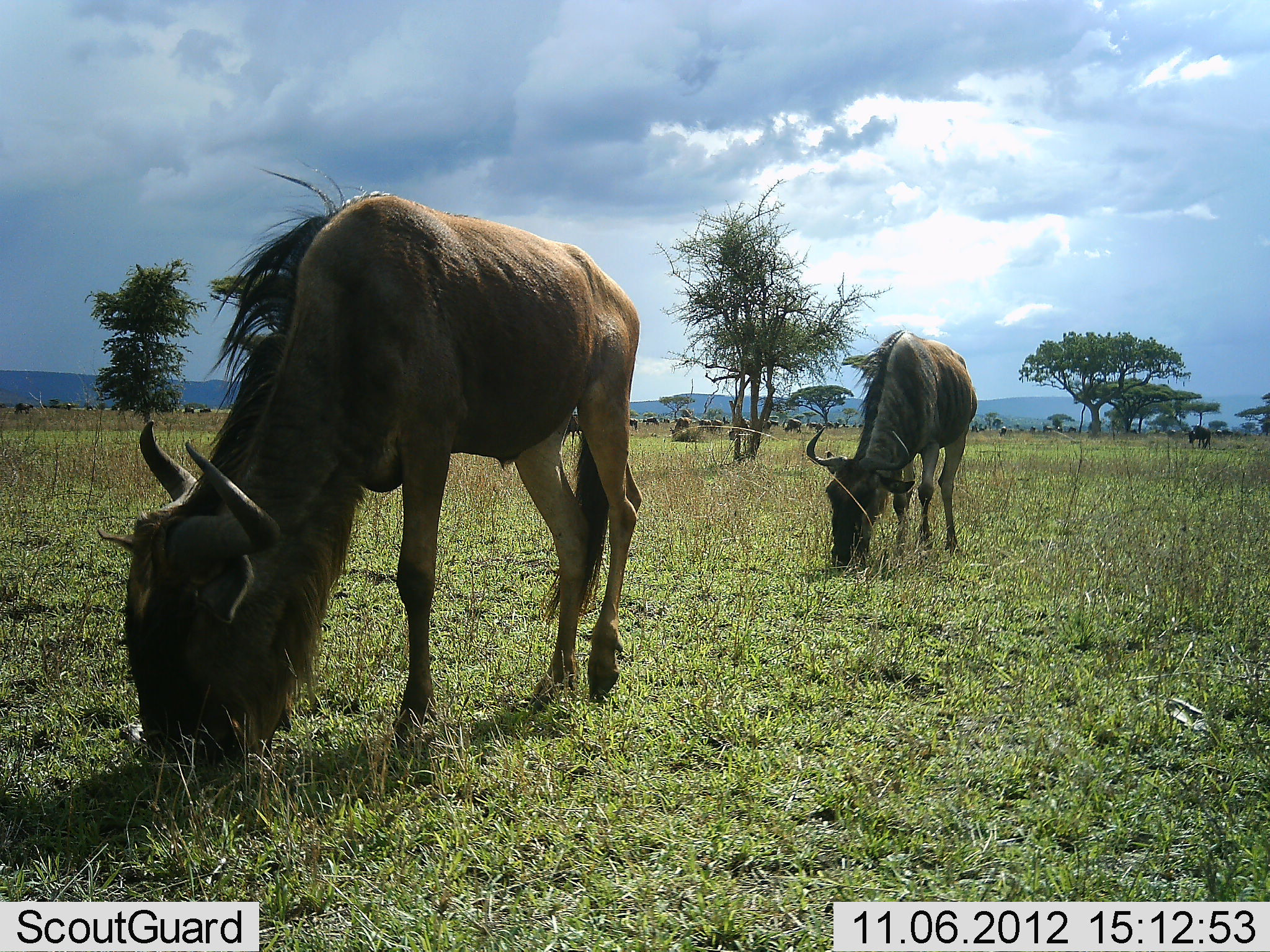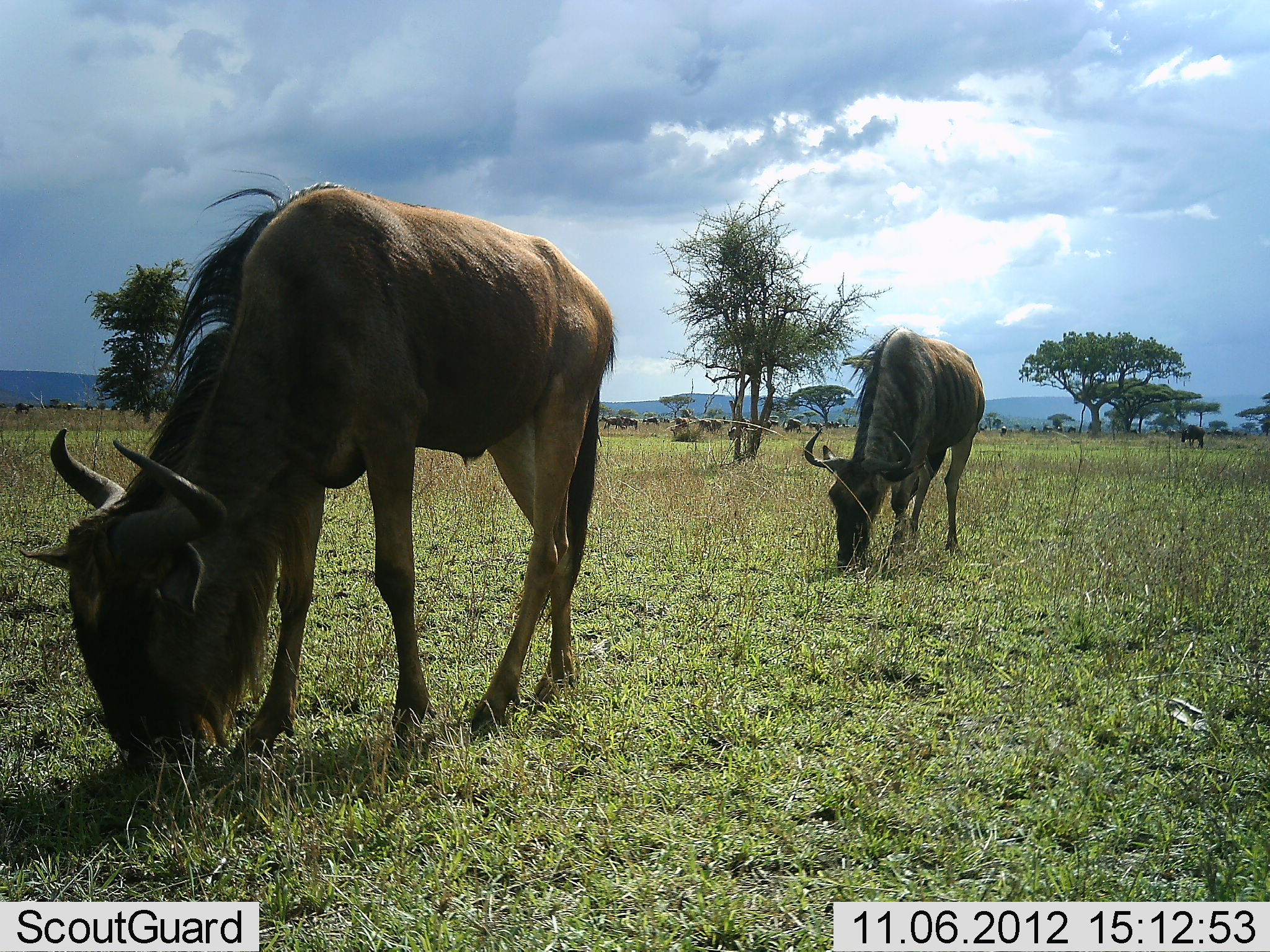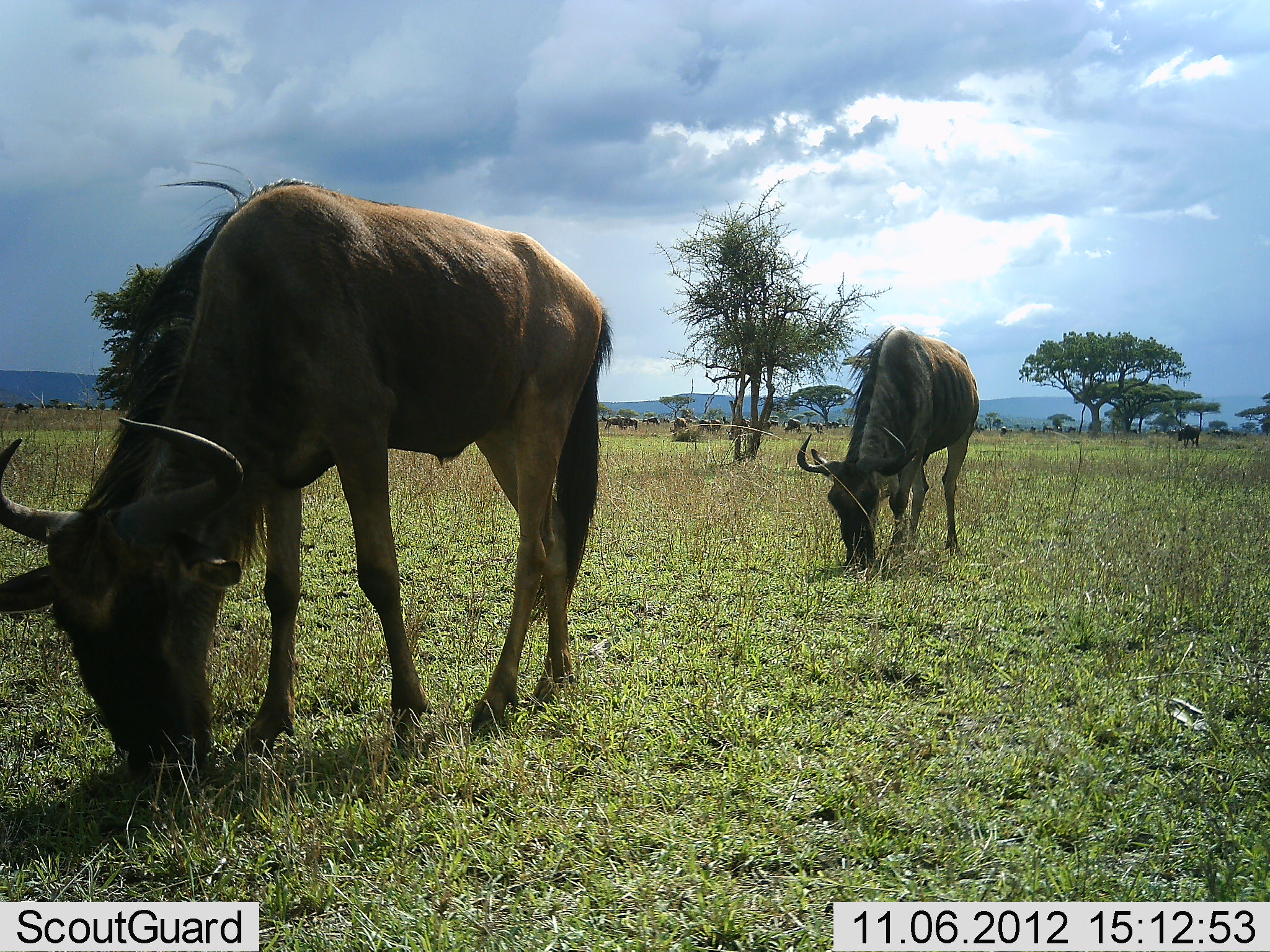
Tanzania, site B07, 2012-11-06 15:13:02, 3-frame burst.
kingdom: Animalia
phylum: Chordata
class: Mammalia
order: Artiodactyla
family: Bovidae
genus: Connochaetes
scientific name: Connochaetes taurinus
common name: blue wildebeest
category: wildebeest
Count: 3.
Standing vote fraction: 30%.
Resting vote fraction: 0%.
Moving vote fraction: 20%.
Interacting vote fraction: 0%.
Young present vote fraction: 0%.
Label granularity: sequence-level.